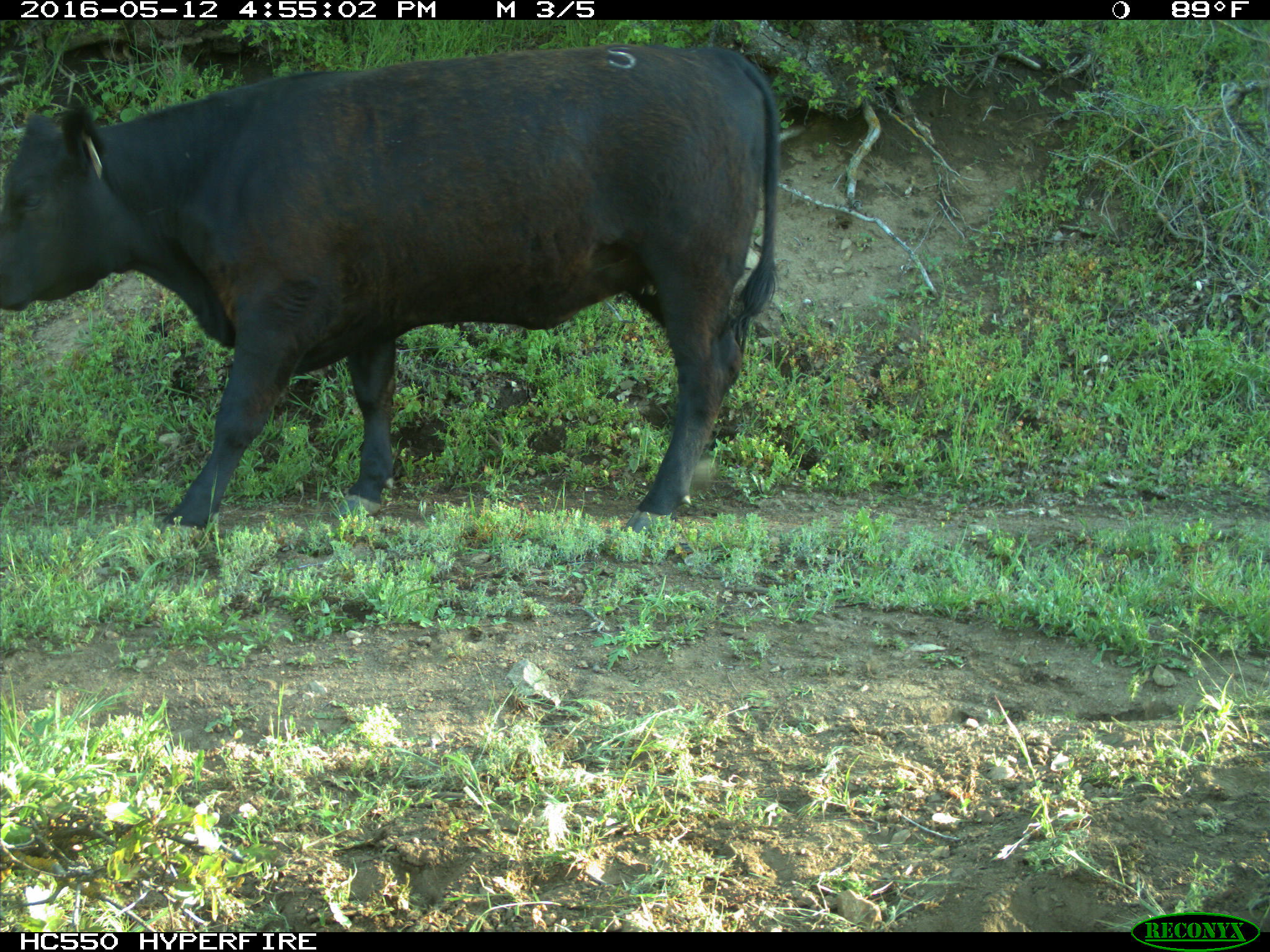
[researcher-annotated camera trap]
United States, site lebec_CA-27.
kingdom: Animalia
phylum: Chordata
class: Mammalia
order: Artiodactyla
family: Bovidae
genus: Bos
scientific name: Bos taurus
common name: domestic cow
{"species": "Bos taurus (domestic cow)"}